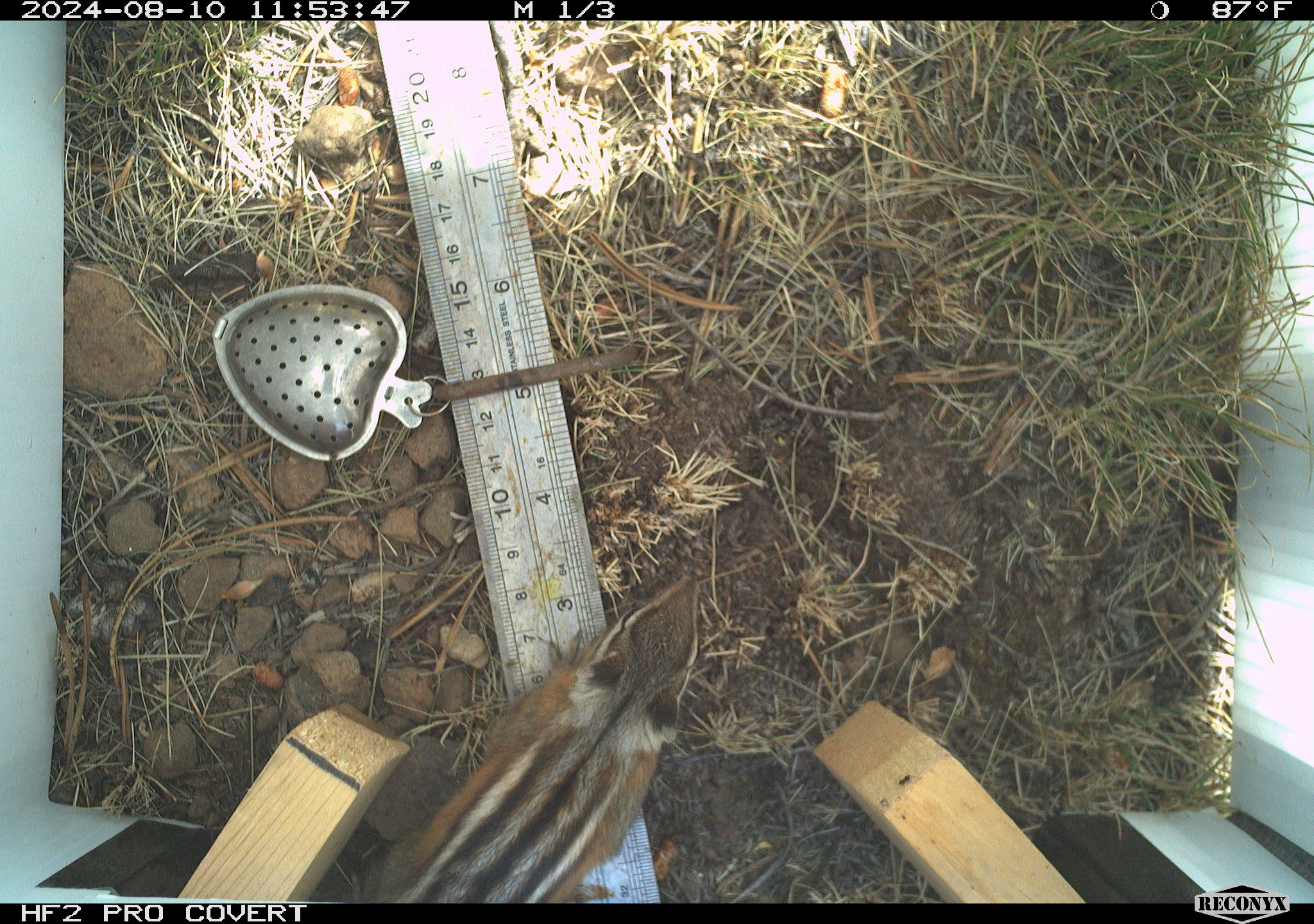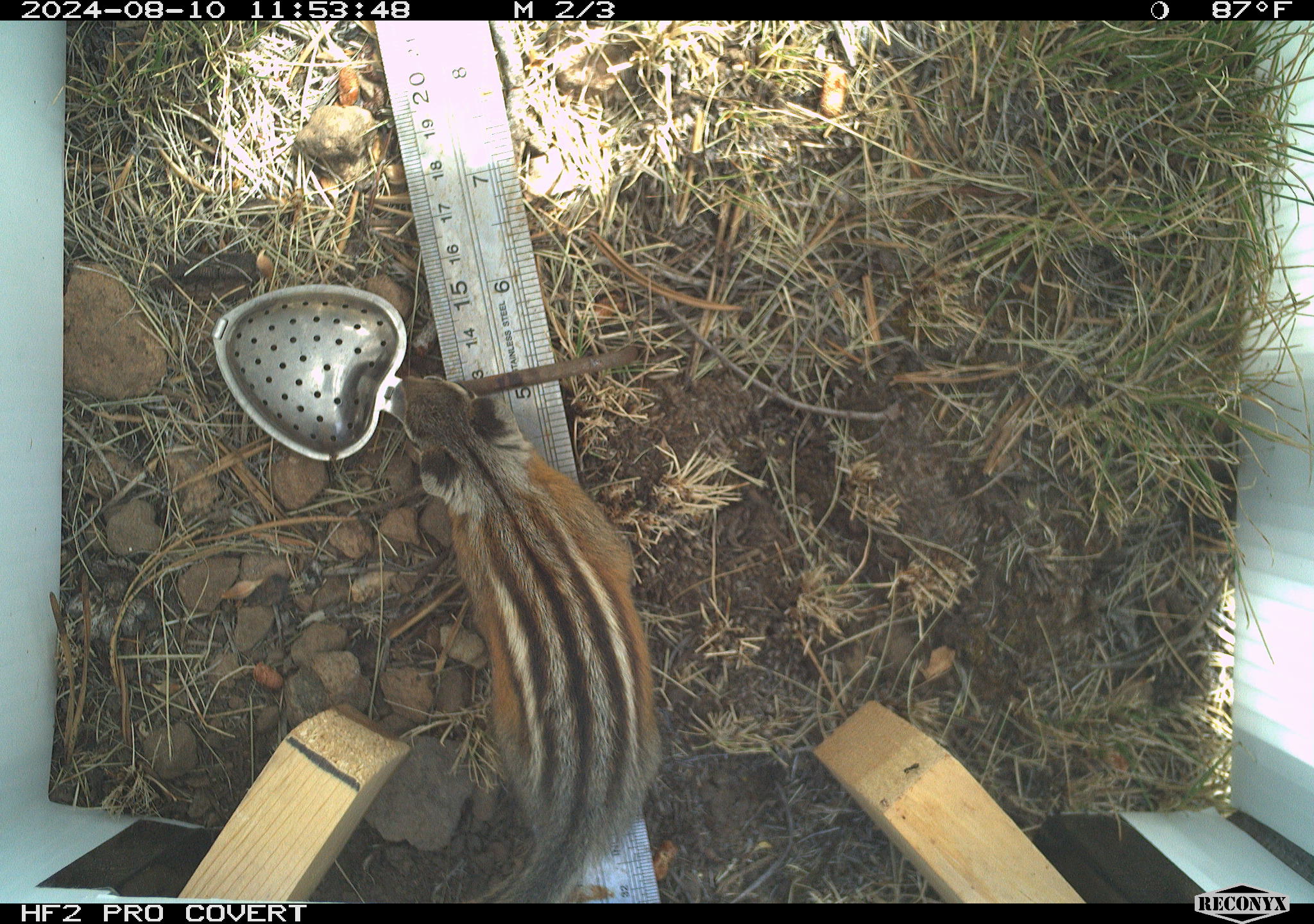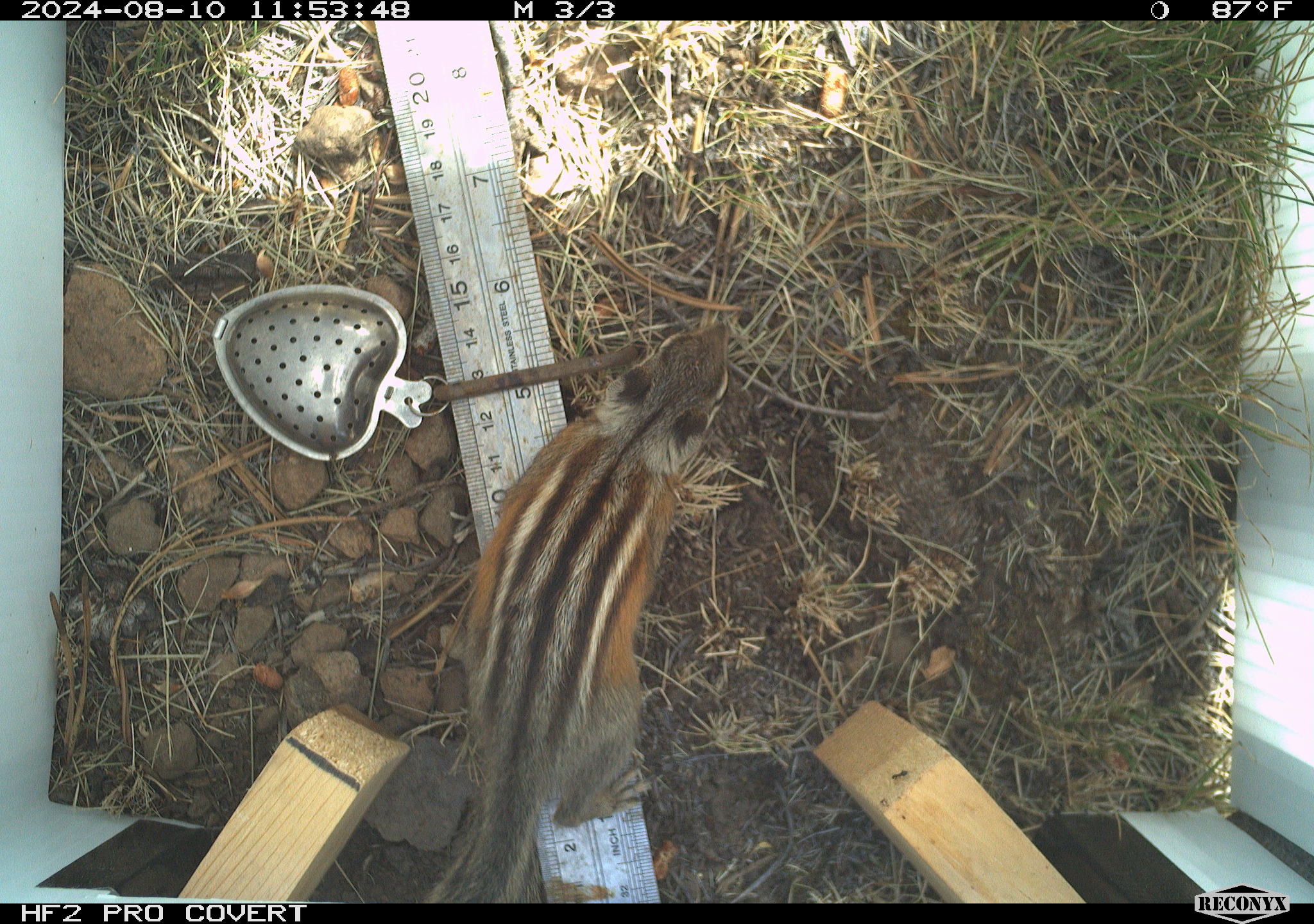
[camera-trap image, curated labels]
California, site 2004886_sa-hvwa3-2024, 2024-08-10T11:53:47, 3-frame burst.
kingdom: Animalia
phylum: Chordata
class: Mammalia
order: Rodentia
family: Sciuridae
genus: Neotamias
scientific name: Neotamias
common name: western chipmunks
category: neotamias species